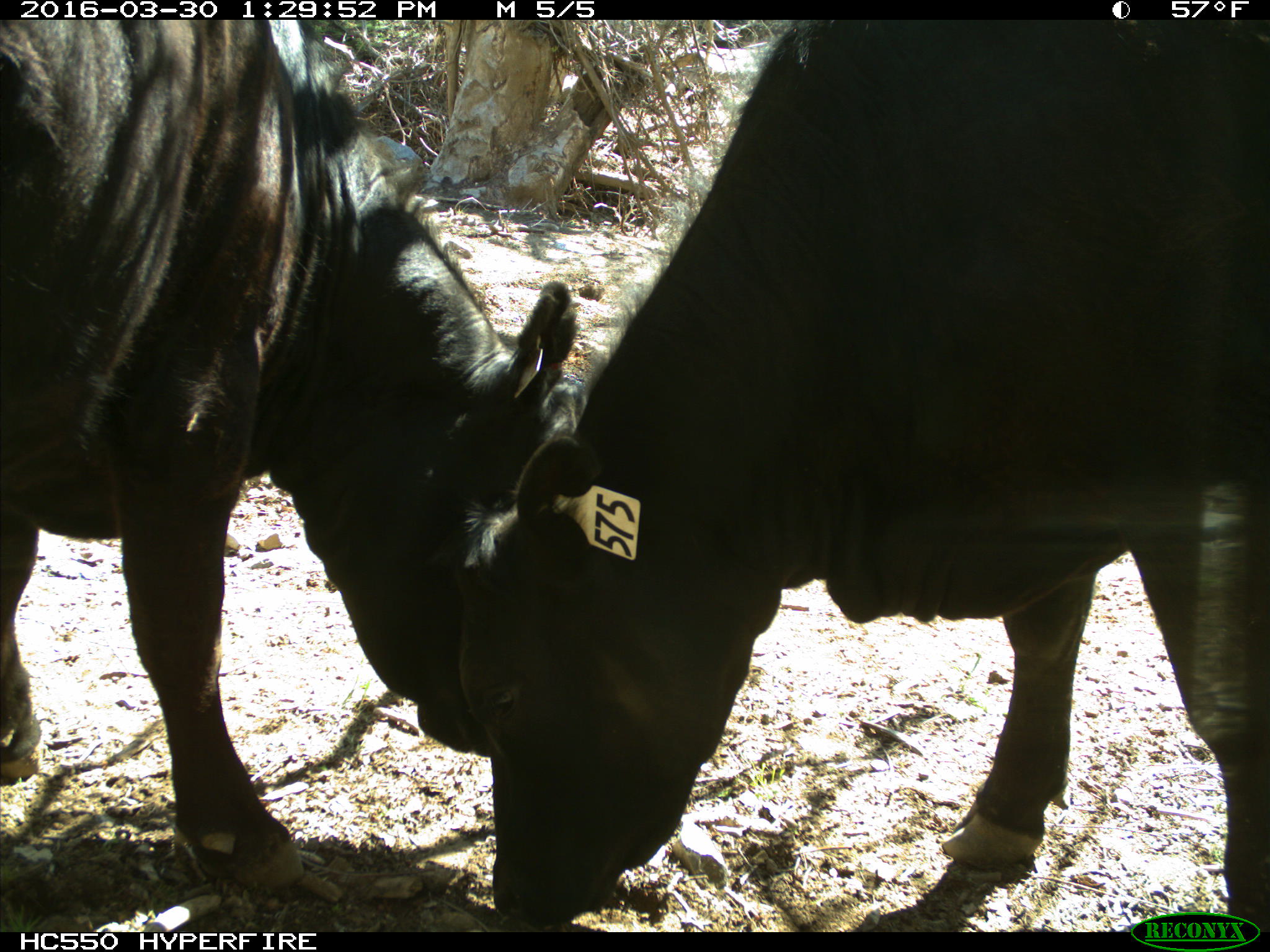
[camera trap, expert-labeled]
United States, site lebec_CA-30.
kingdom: Animalia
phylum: Chordata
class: Mammalia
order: Artiodactyla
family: Bovidae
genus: Bos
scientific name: Bos taurus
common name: domestic cow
Bos taurus (domestic cow).